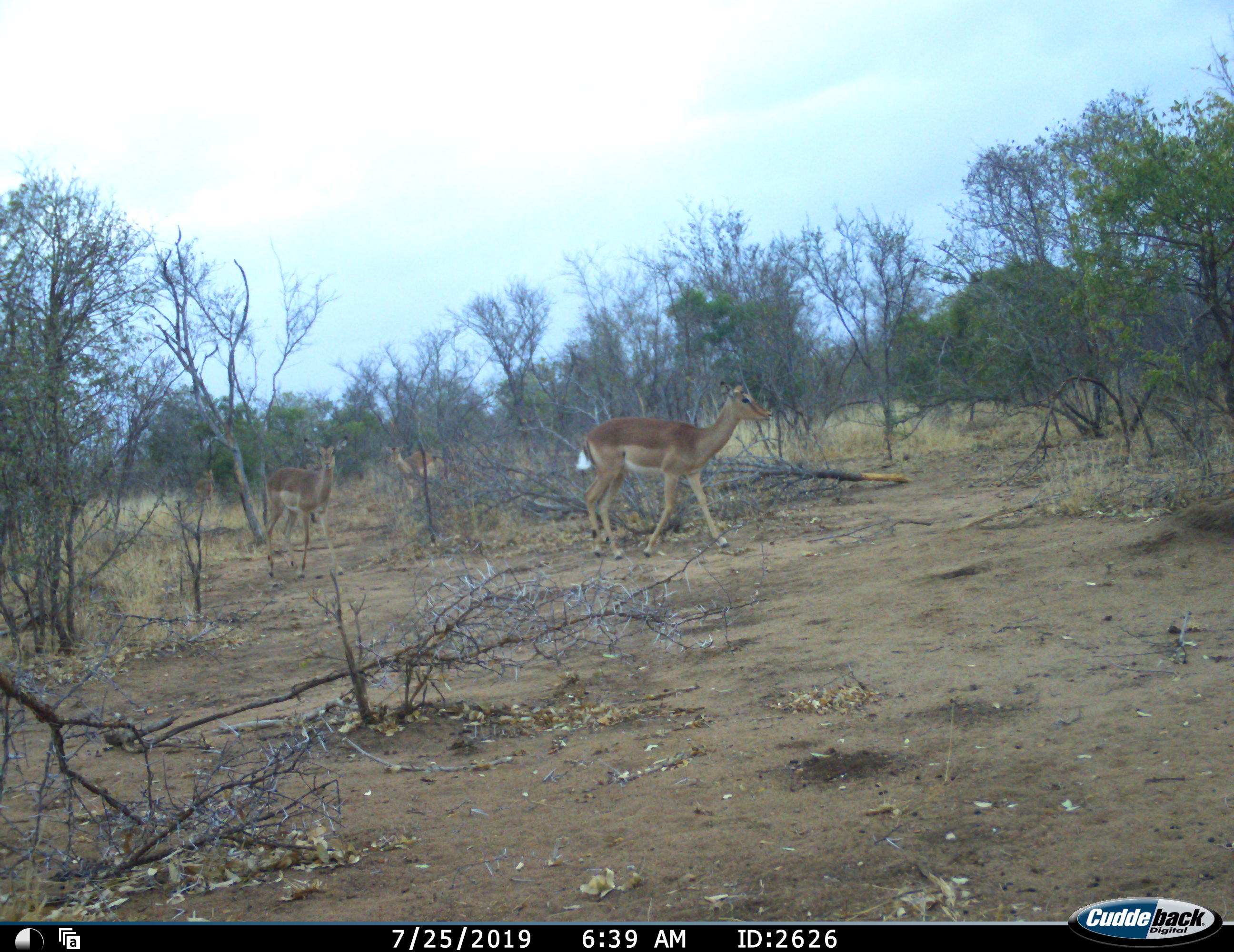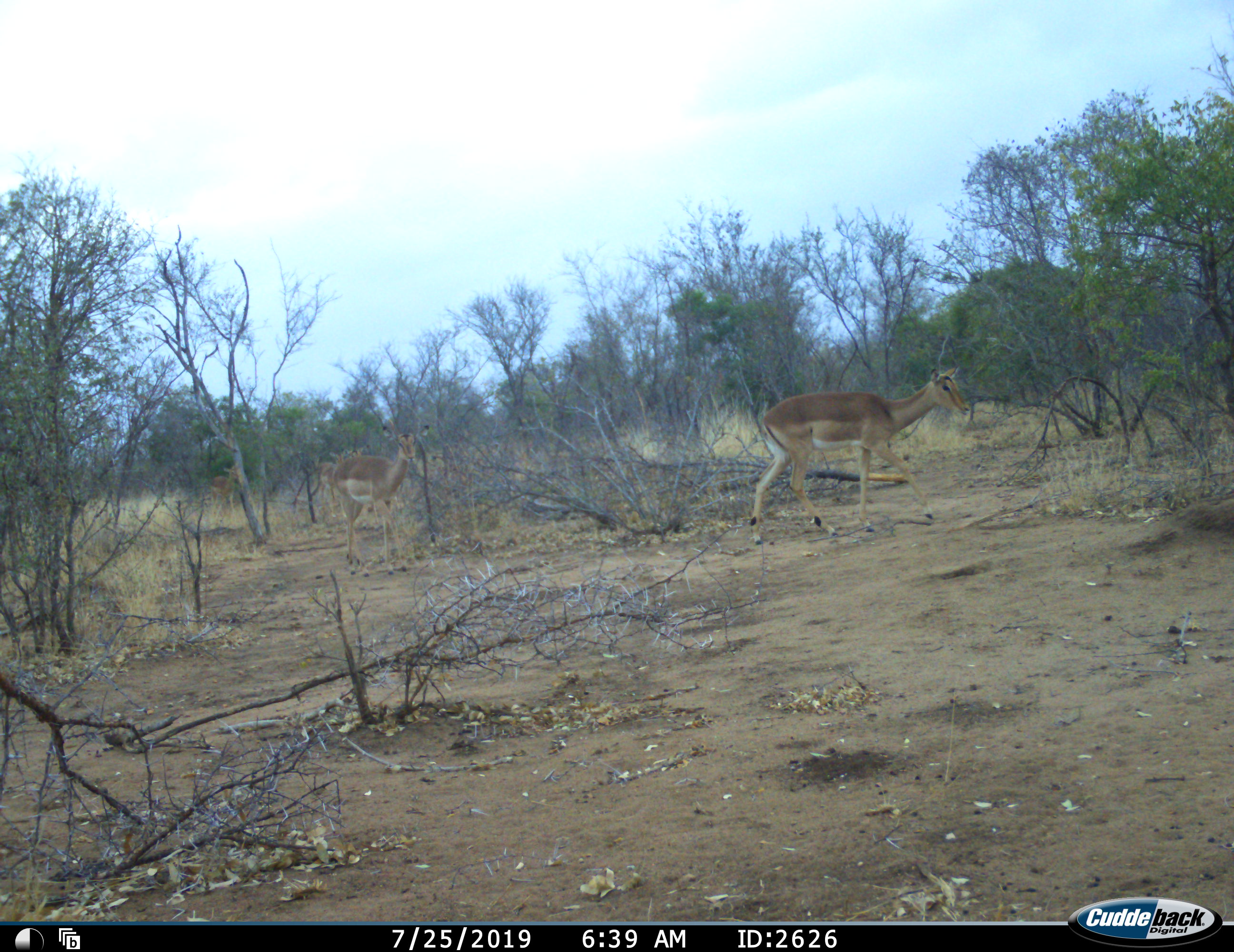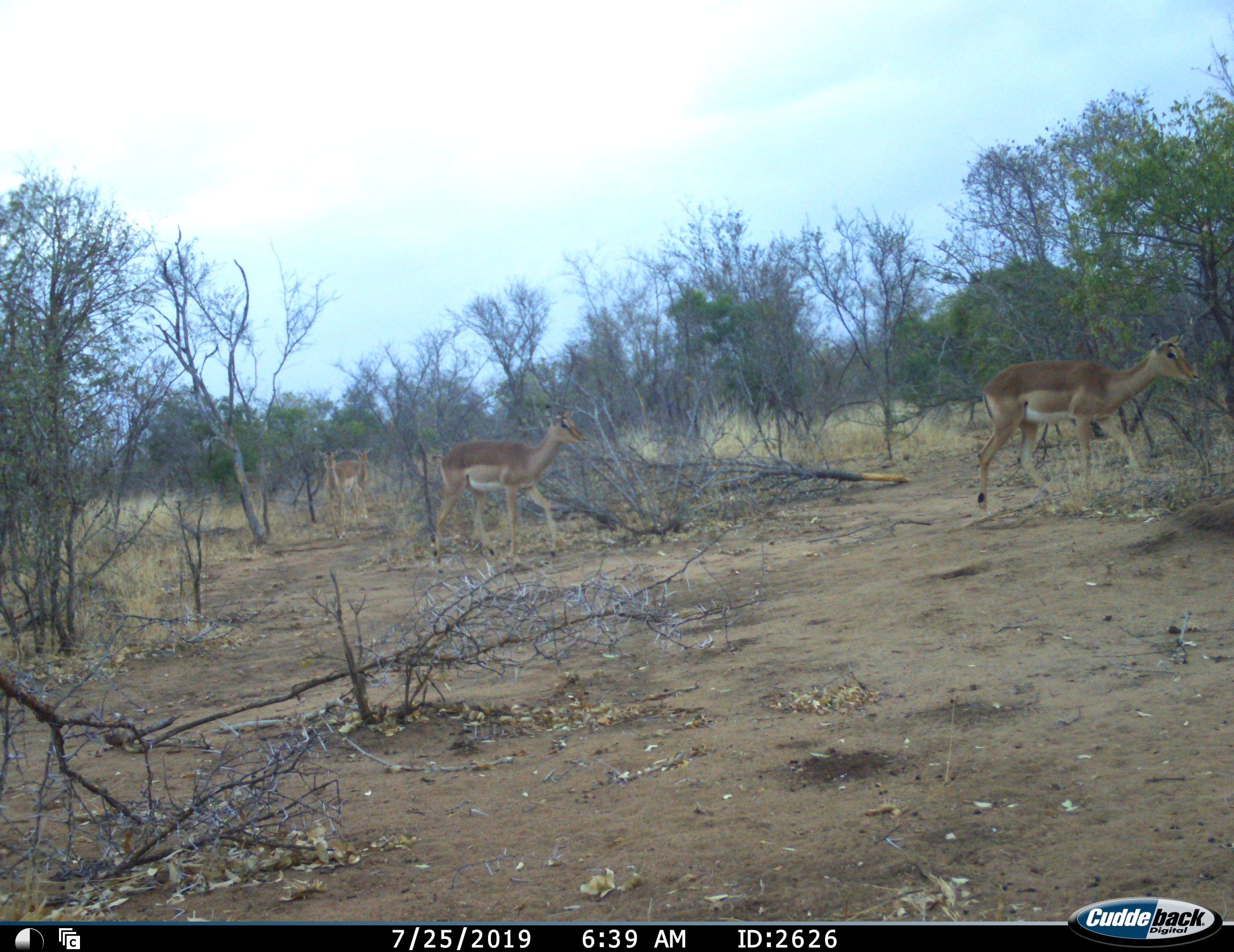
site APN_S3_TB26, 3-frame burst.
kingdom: Animalia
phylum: Chordata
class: Mammalia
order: Artiodactyla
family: Bovidae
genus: Aepyceros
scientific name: Aepyceros melampus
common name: impala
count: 4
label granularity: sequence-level